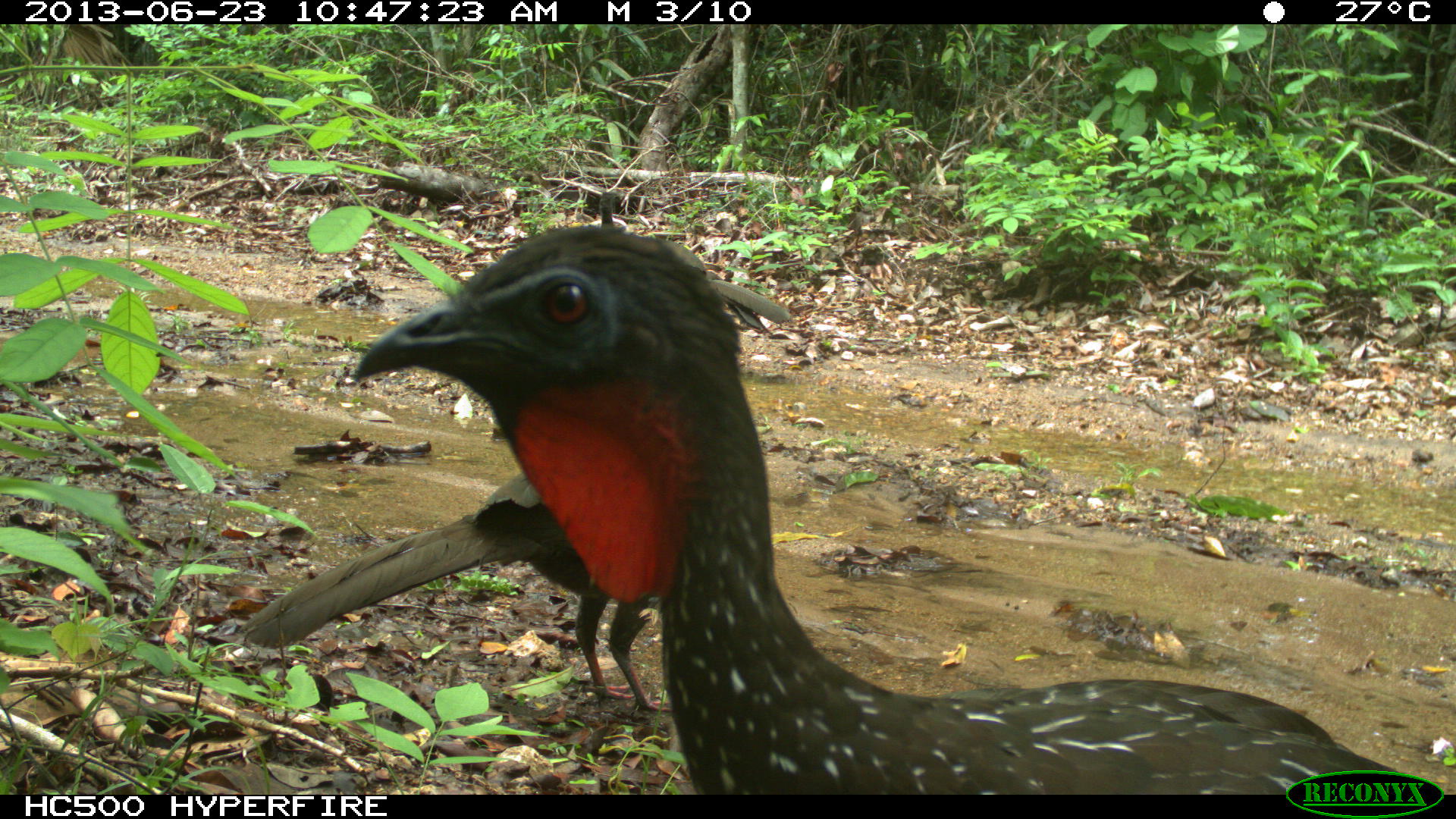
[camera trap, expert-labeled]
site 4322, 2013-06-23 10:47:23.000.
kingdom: Animalia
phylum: Chordata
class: Aves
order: Galliformes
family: Cracidae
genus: Penelope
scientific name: Penelope purpurascens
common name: crested guan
Penelope purpurascens (crested guan), count 4.